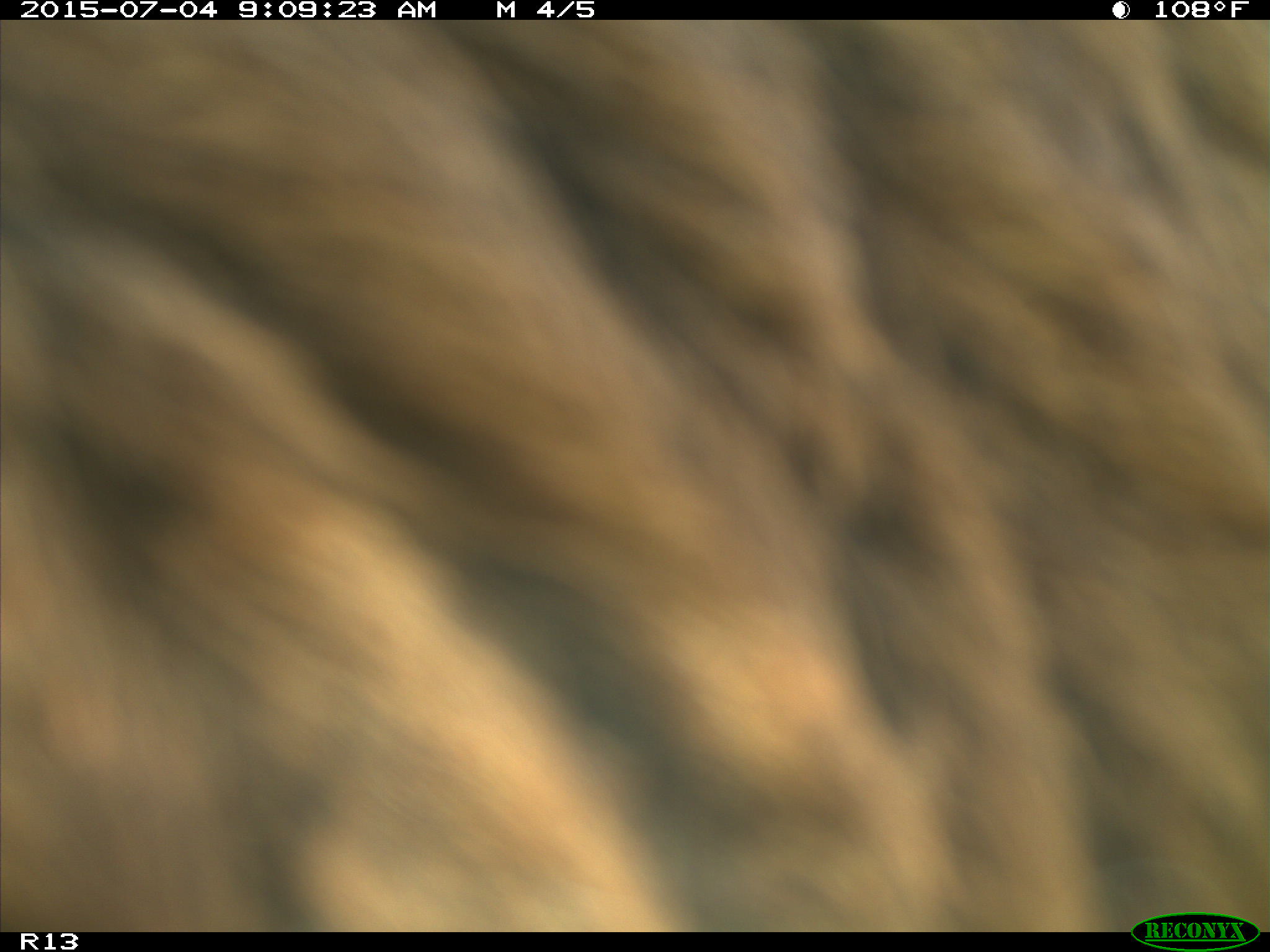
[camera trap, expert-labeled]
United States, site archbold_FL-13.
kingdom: Animalia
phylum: Chordata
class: Mammalia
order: Artiodactyla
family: Bovidae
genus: Bos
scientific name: Bos taurus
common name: domestic cow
Bos taurus (domestic cow).